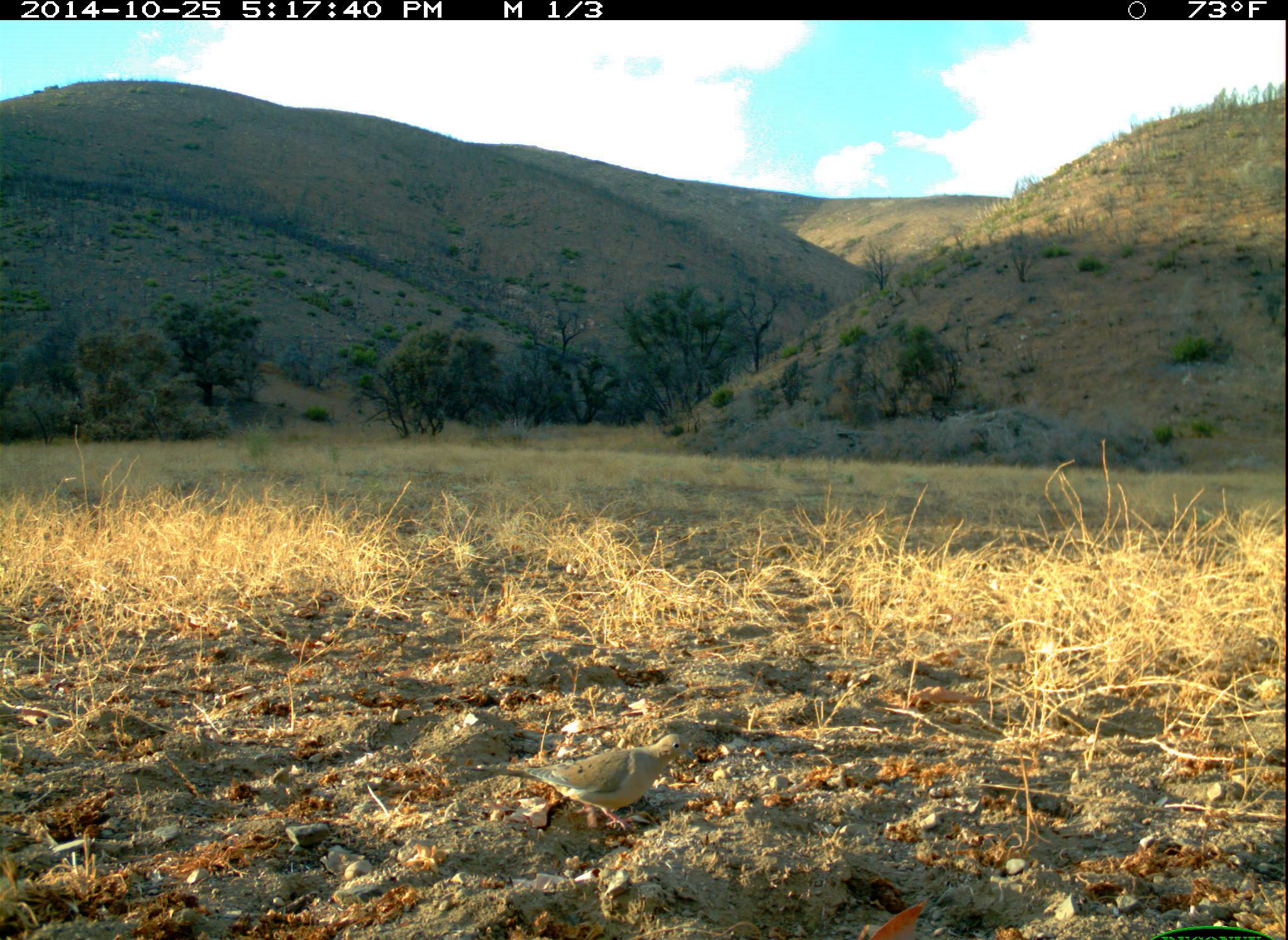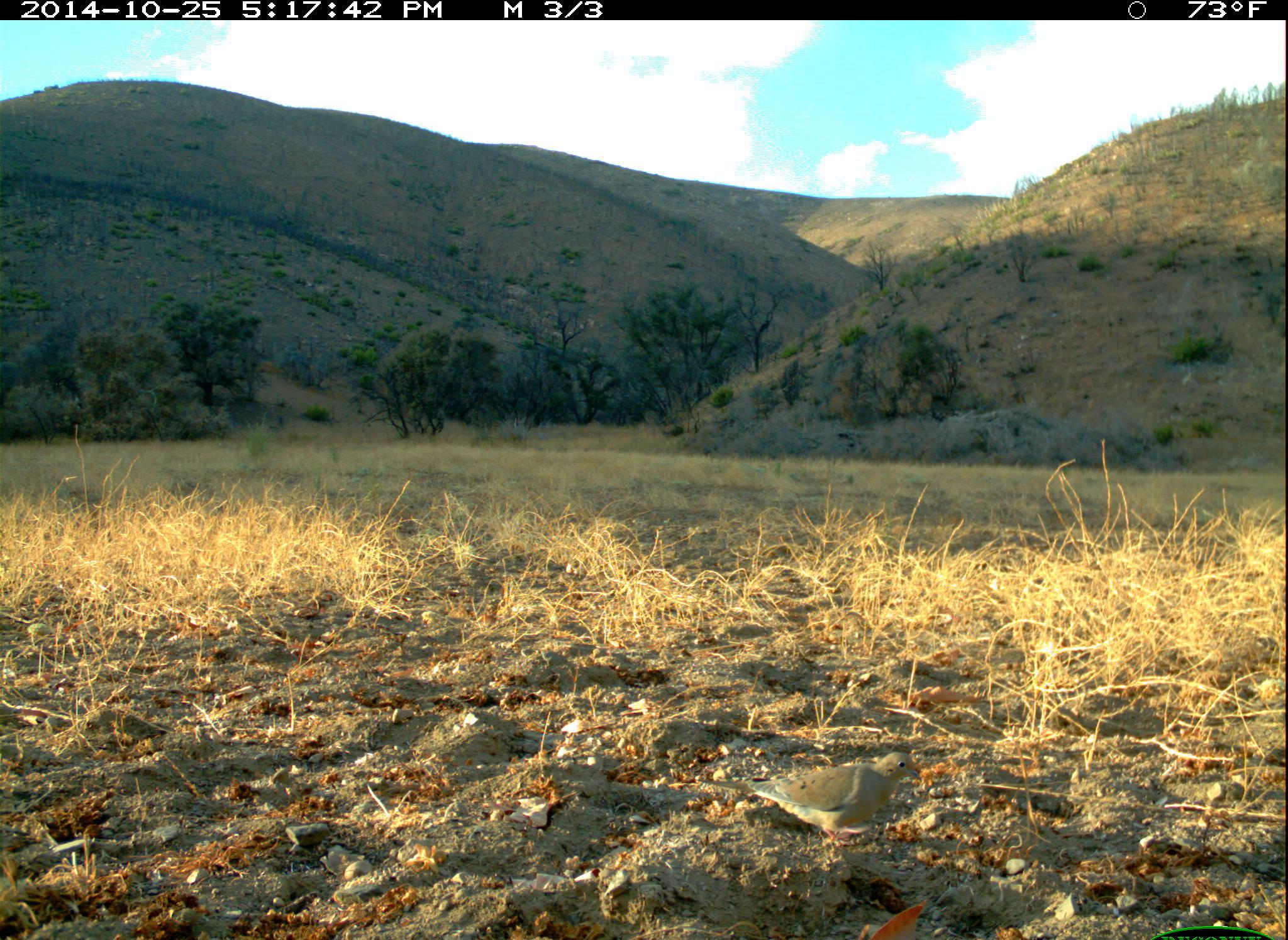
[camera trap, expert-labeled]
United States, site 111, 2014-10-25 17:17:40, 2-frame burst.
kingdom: Animalia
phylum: Chordata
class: Aves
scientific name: Aves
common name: bird